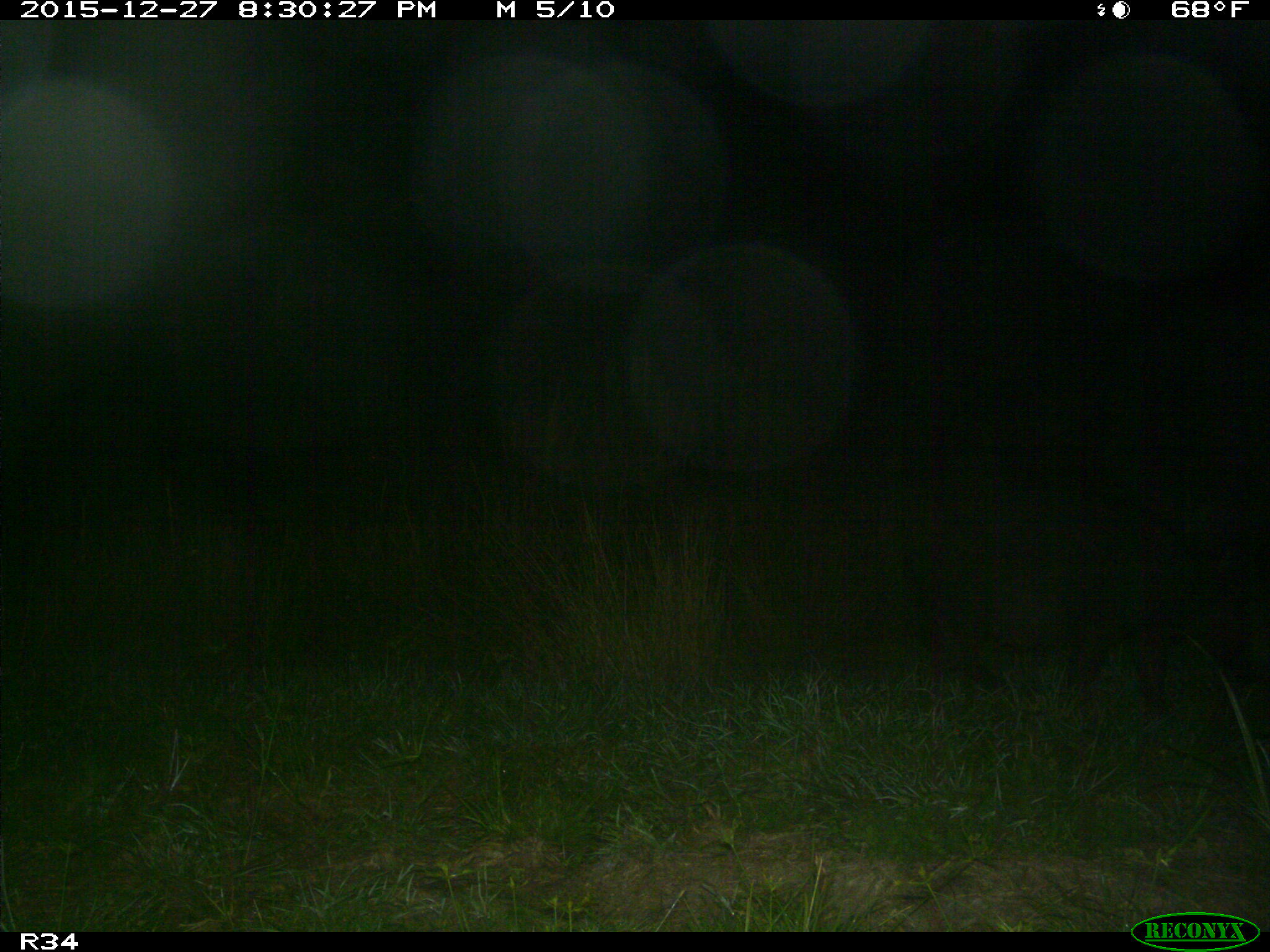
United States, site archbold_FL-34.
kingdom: Animalia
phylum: Chordata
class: Mammalia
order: Artiodactyla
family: Suidae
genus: Sus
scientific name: Sus scrofa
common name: wild boar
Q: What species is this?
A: Sus scrofa (wild boar).